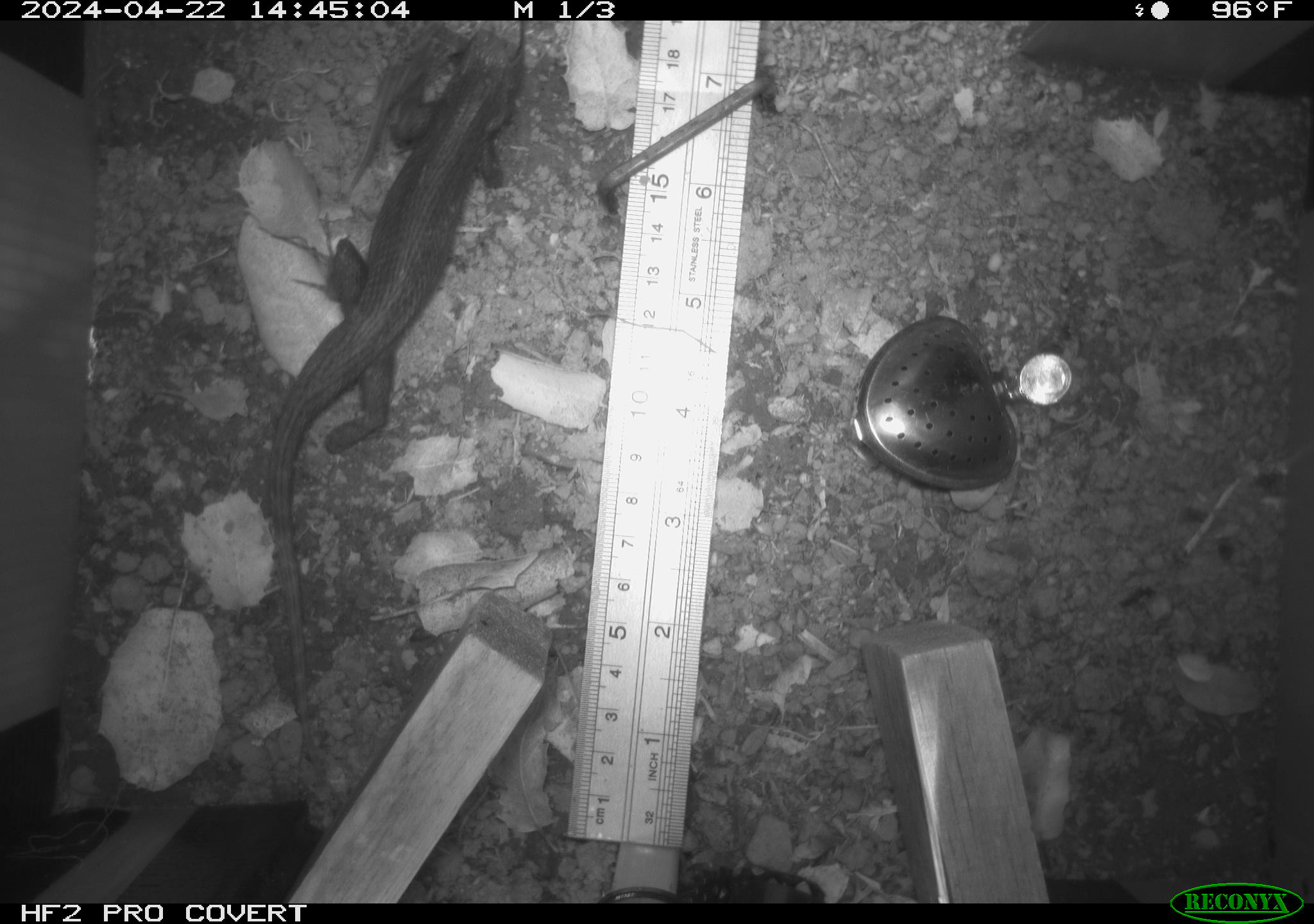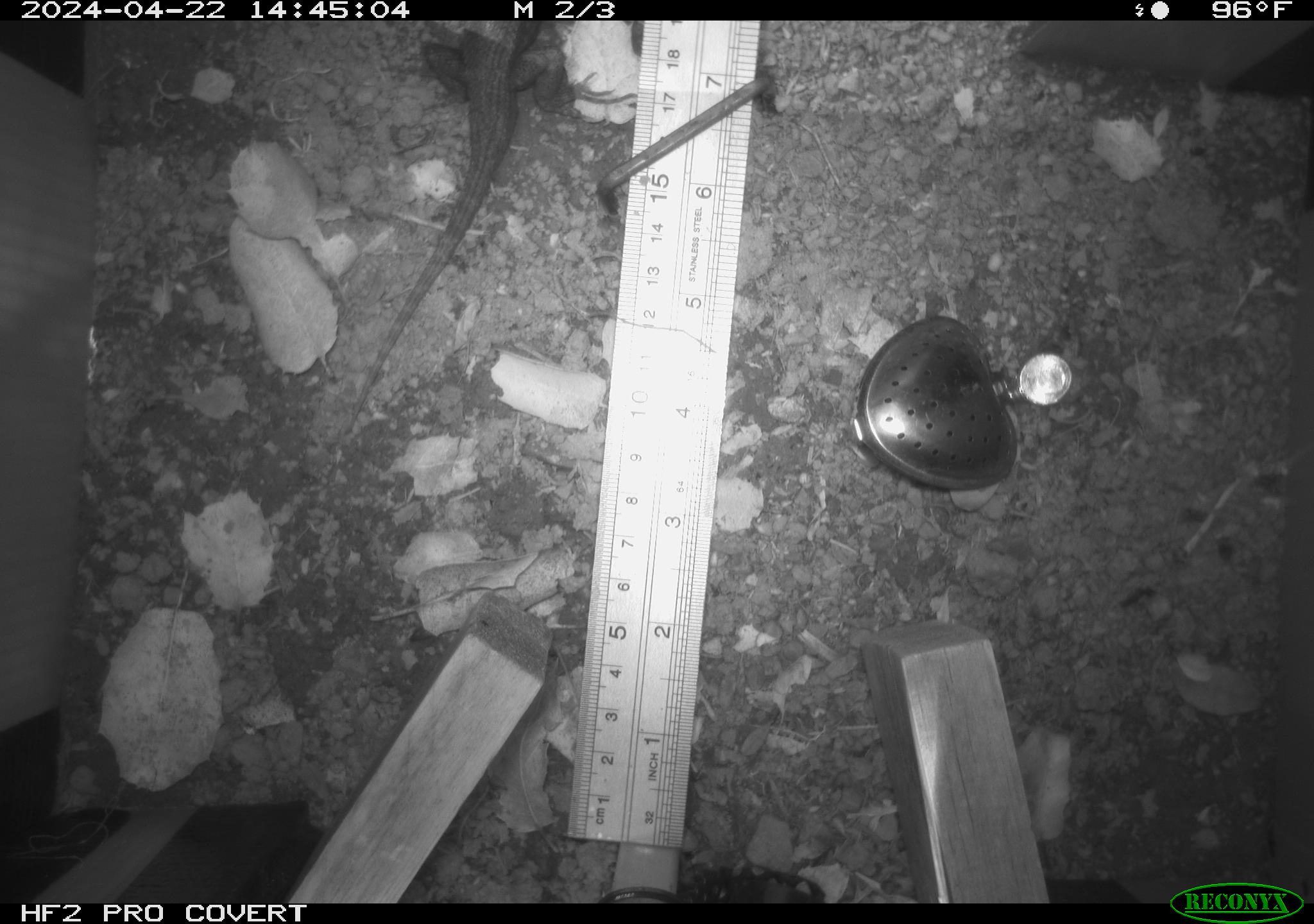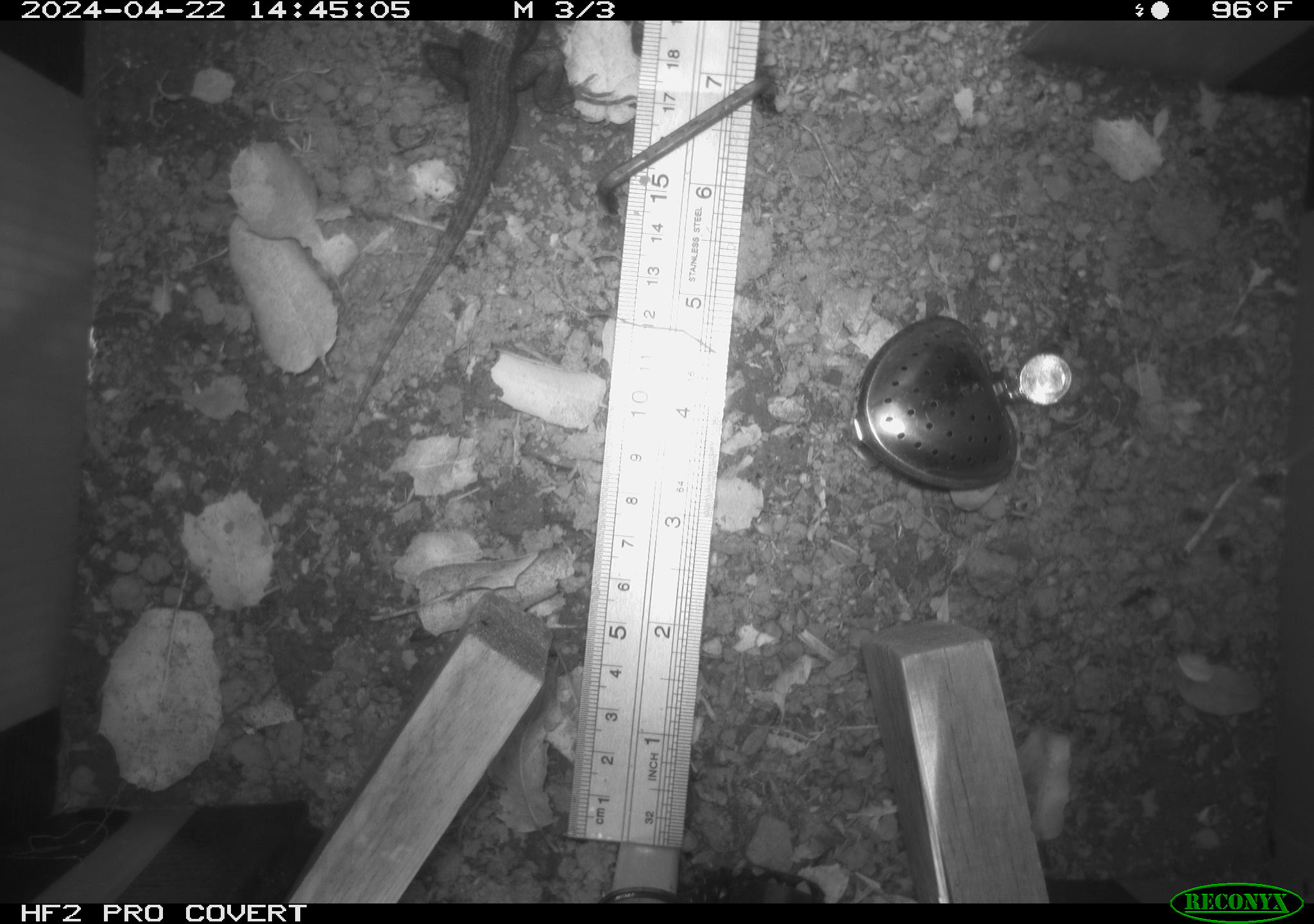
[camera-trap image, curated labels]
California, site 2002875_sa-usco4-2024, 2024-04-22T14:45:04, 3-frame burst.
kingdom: Animalia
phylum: Chordata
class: Reptilia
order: Squamata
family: Phrynosomatidae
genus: Sceloporus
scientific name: Sceloporus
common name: spiny lizards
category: sceloporus species